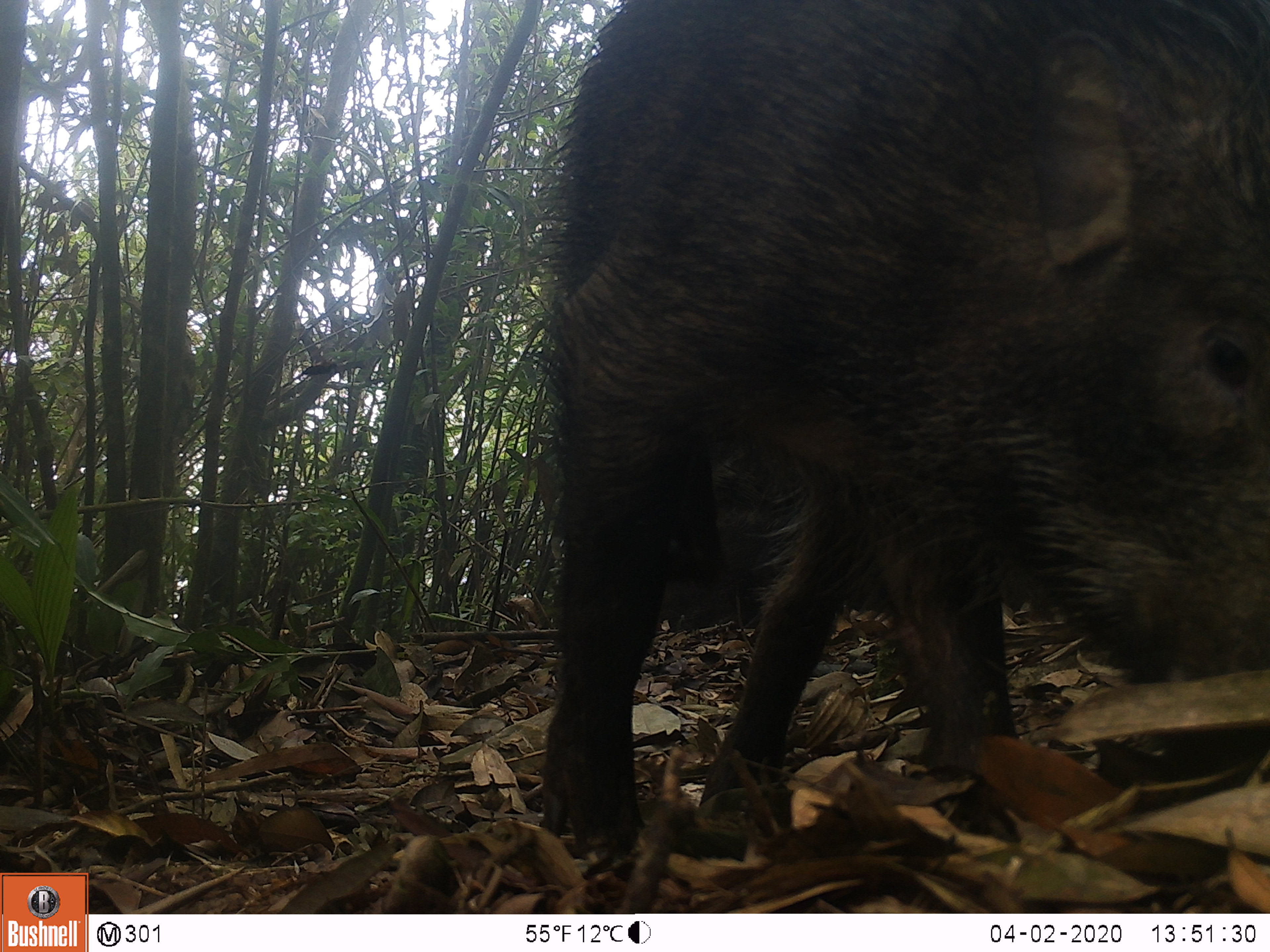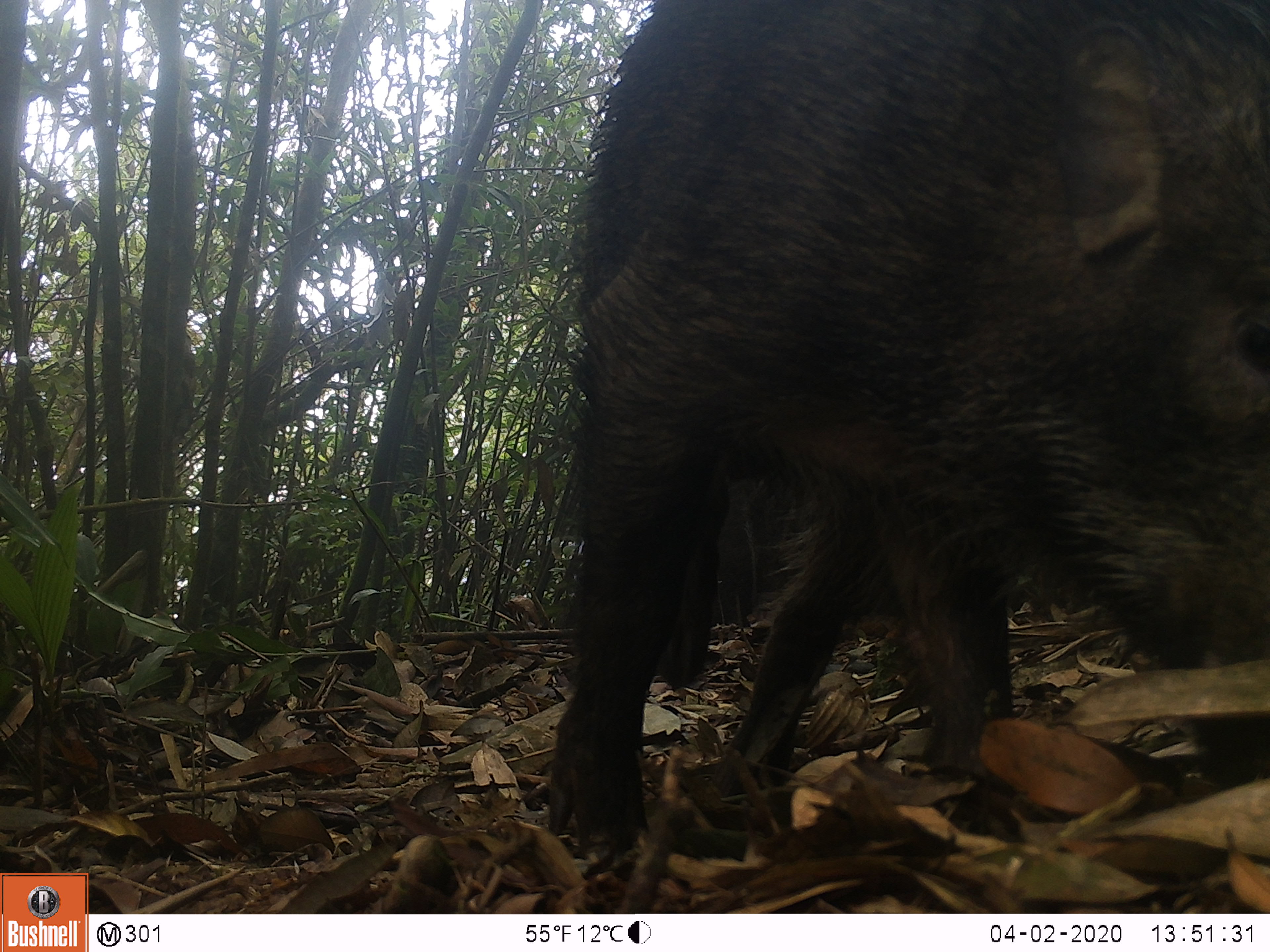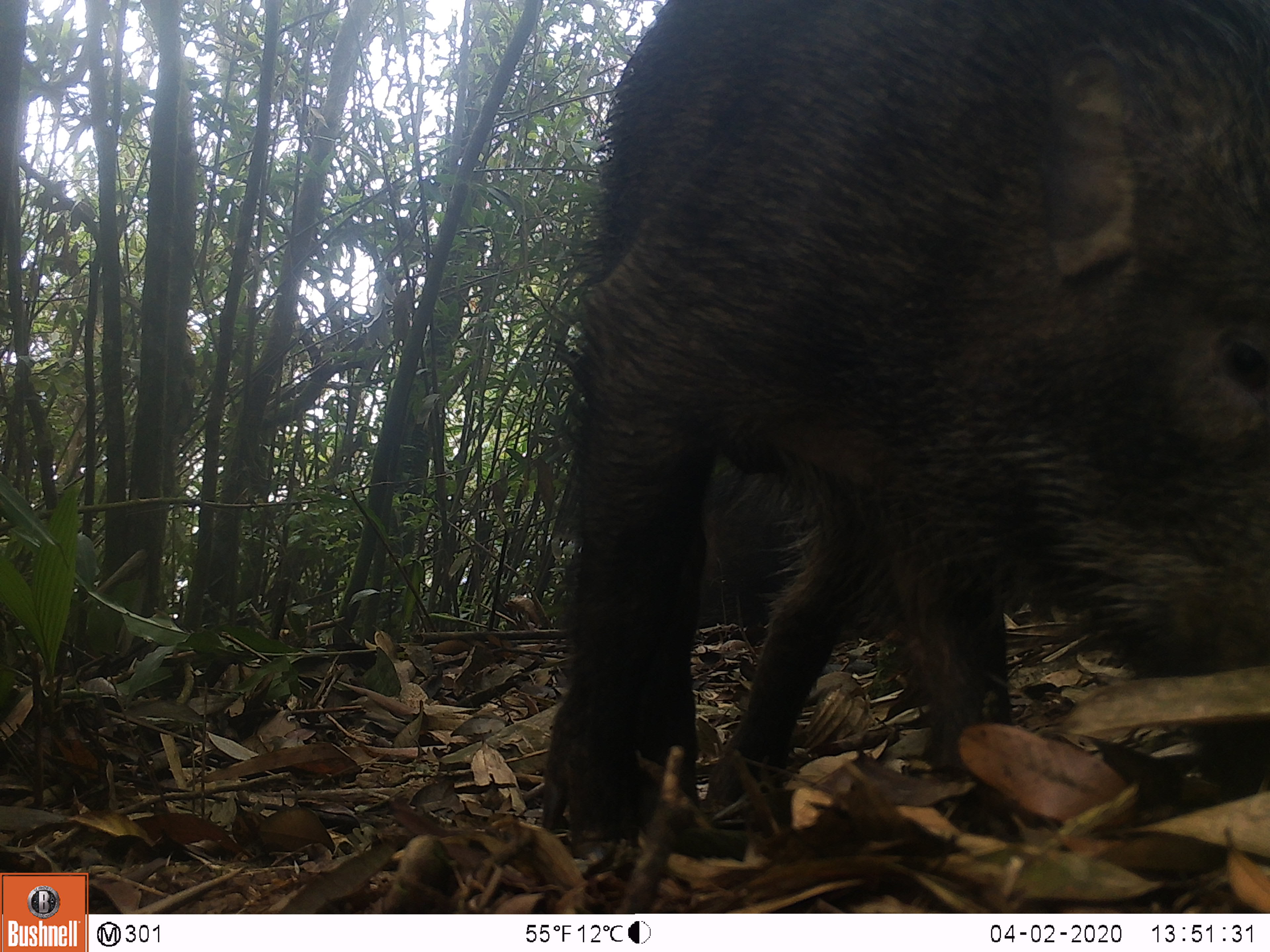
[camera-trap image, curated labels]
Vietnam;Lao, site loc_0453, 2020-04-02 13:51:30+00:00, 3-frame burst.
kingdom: Animalia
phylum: Chordata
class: Mammalia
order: Artiodactyla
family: Suidae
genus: Sus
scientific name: Sus scrofa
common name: eurasian wild pig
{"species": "eurasian wild pig (Sus scrofa)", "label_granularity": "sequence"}